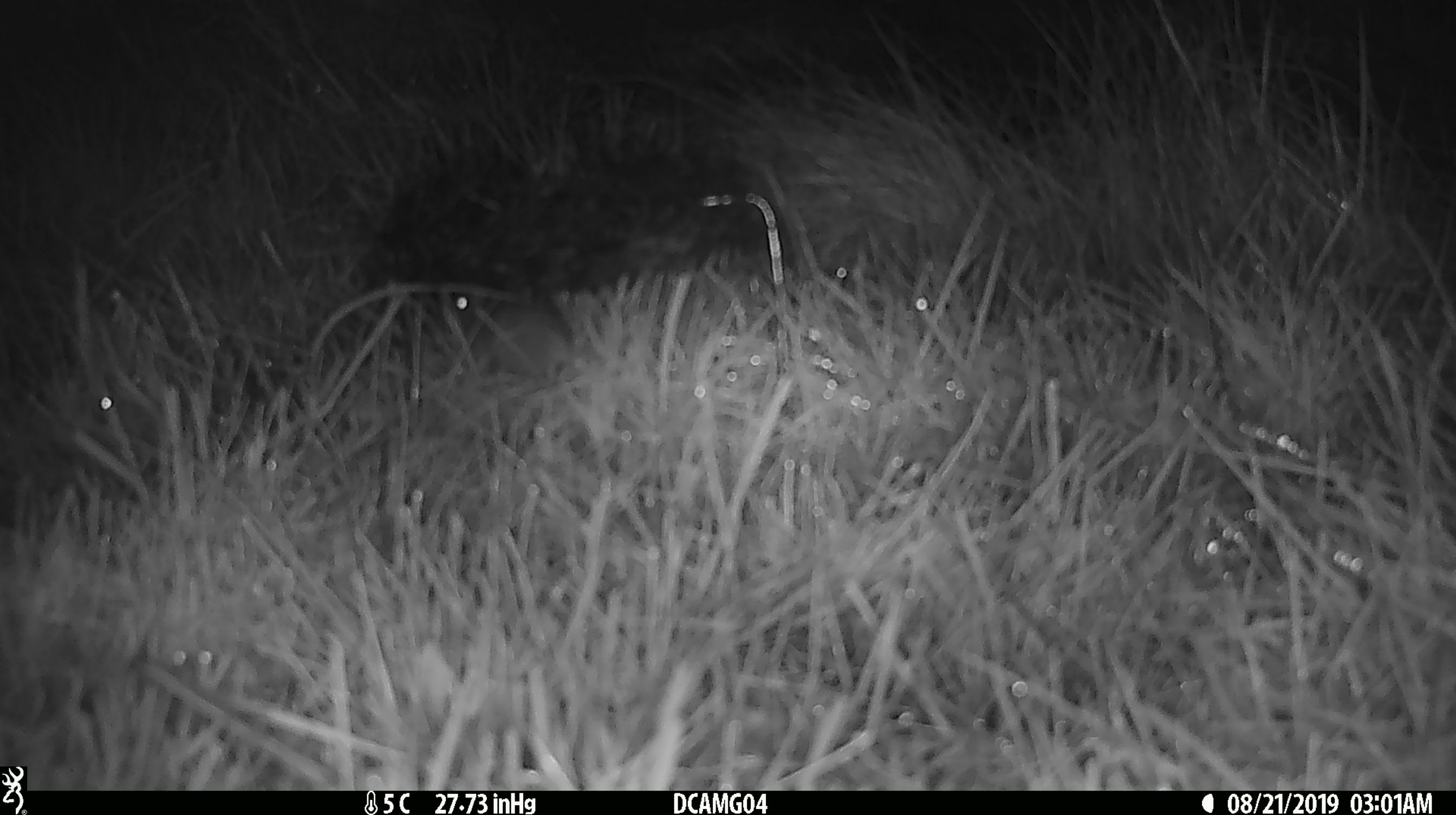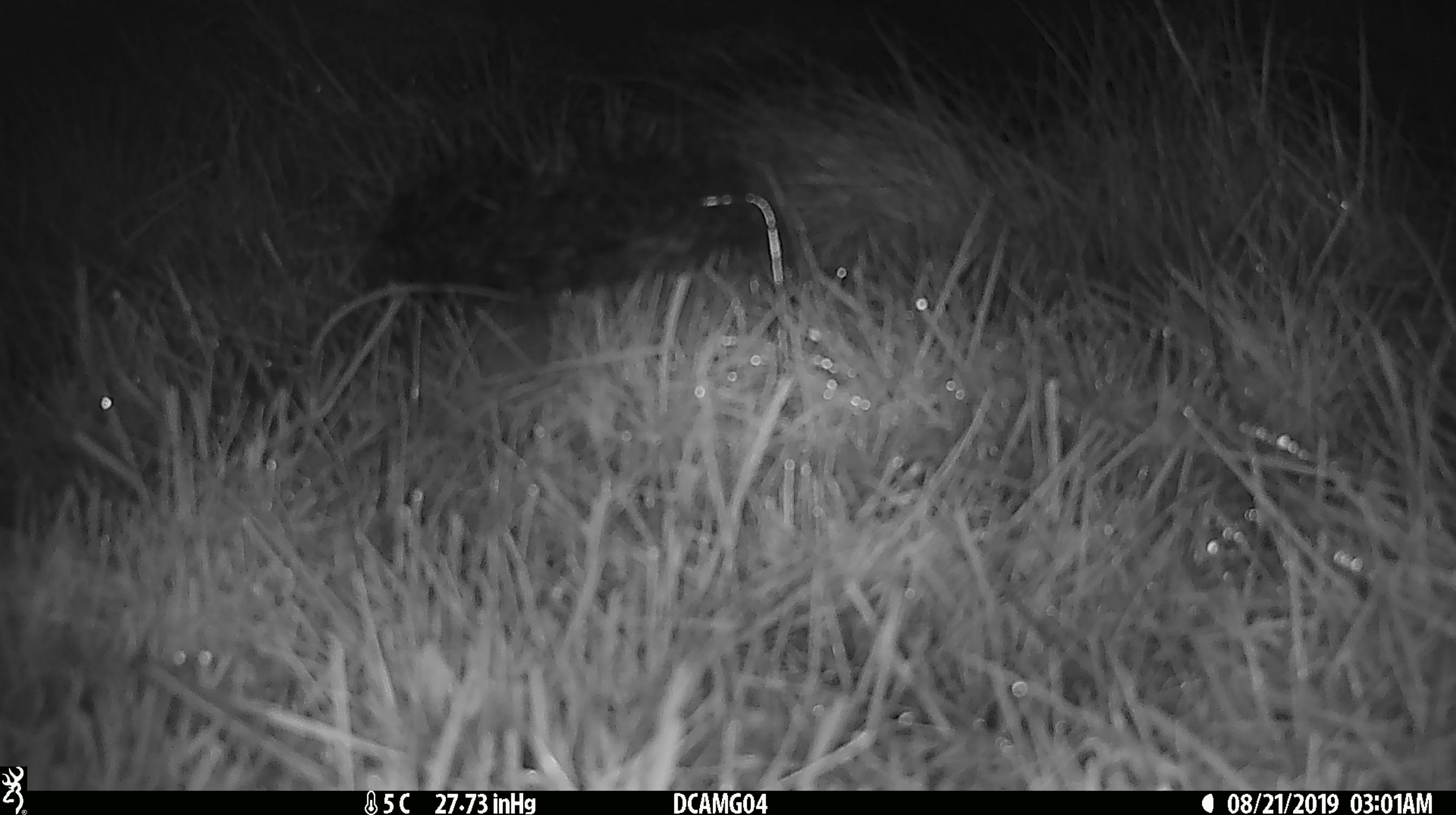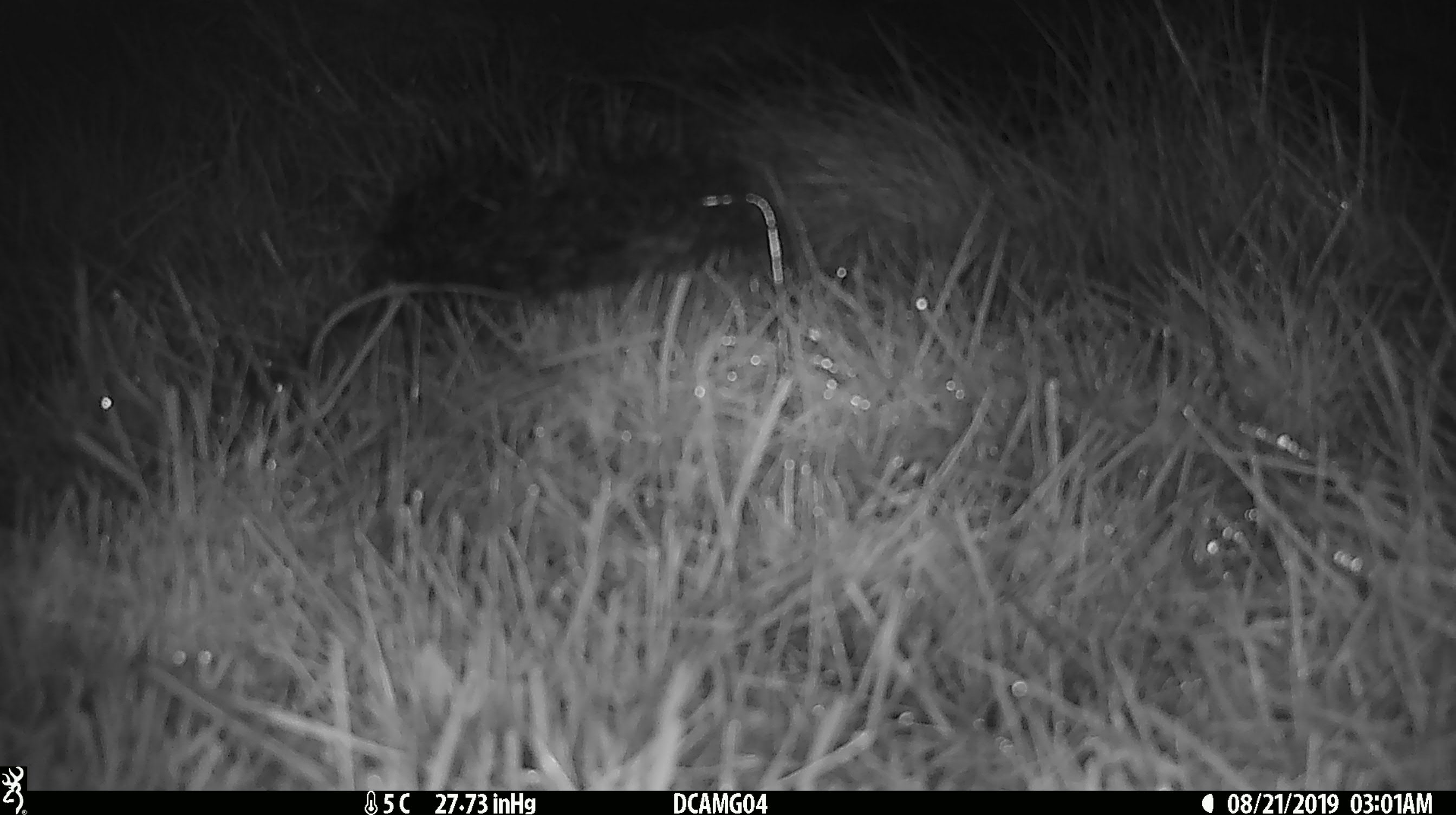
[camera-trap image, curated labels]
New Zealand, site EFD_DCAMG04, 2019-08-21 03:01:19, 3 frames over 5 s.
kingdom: Animalia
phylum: Chordata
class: Mammalia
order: Rodentia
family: Muridae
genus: Mus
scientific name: Mus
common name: mouse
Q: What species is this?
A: Mouse (Mus).